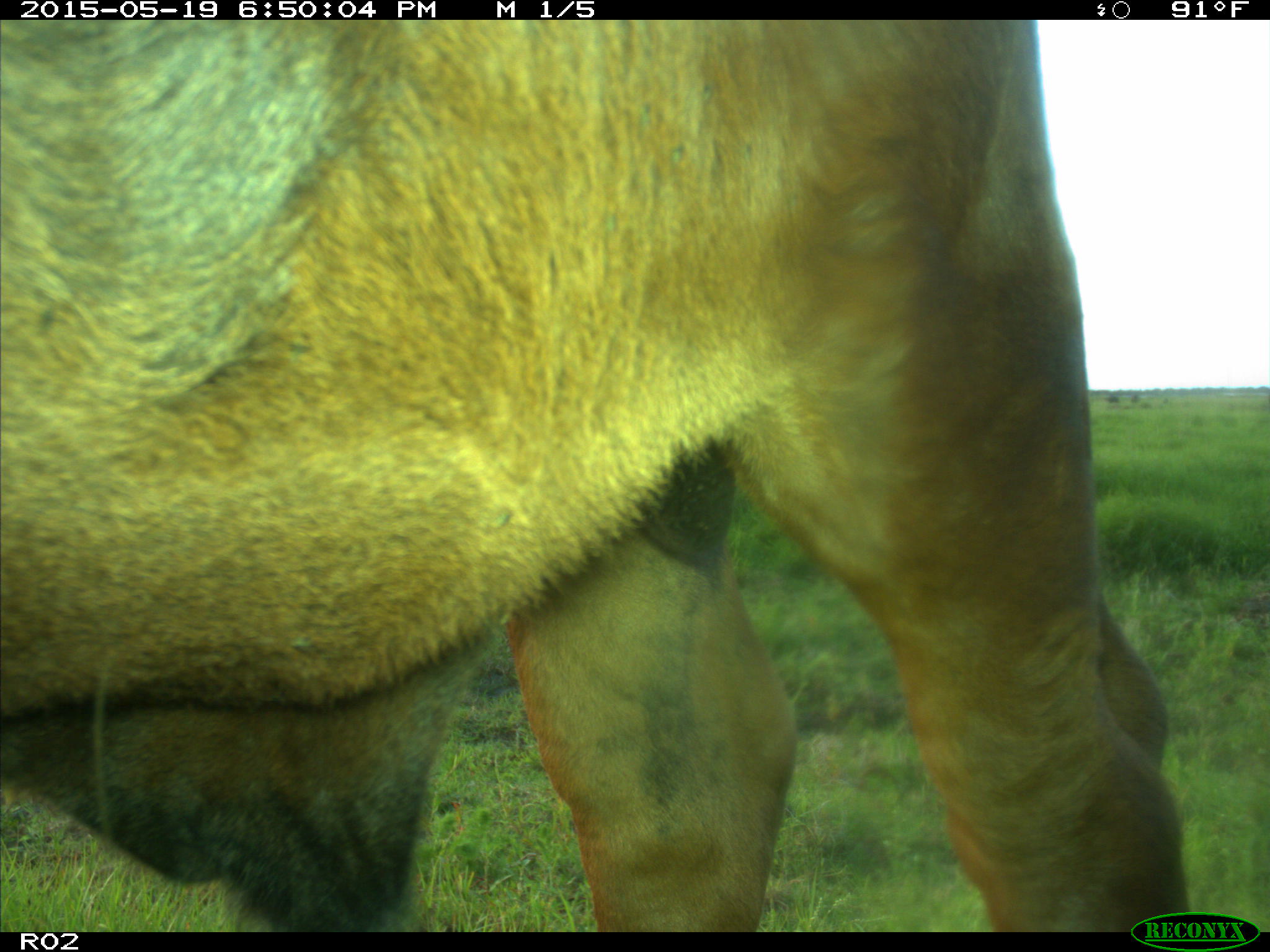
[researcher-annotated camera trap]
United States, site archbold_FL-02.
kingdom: Animalia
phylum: Chordata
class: Mammalia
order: Artiodactyla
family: Bovidae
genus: Bos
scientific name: Bos taurus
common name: domestic cow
Bos taurus (domestic cow).